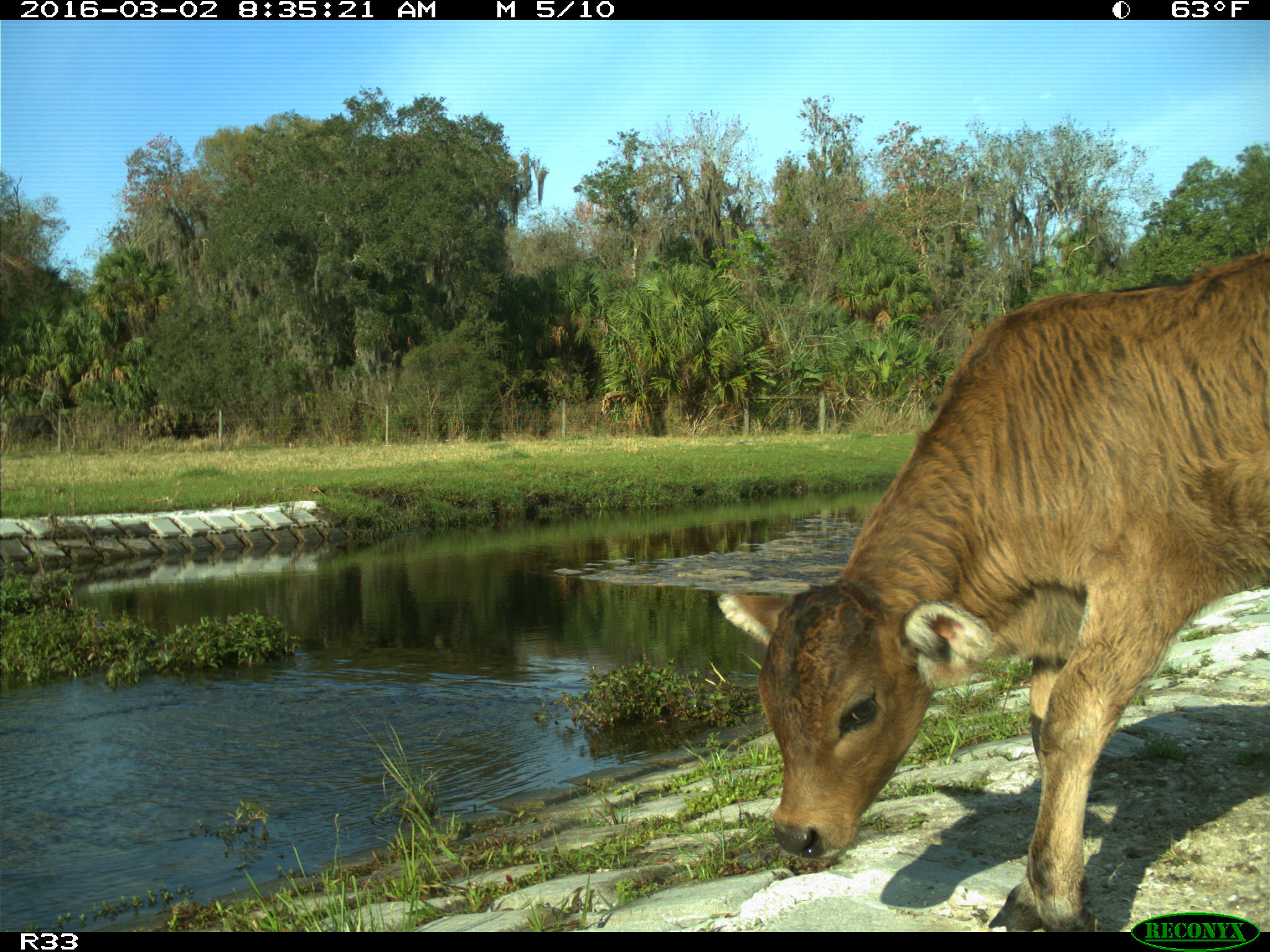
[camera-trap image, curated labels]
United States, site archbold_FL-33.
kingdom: Animalia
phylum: Chordata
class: Mammalia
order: Artiodactyla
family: Bovidae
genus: Bos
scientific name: Bos taurus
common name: domestic cow